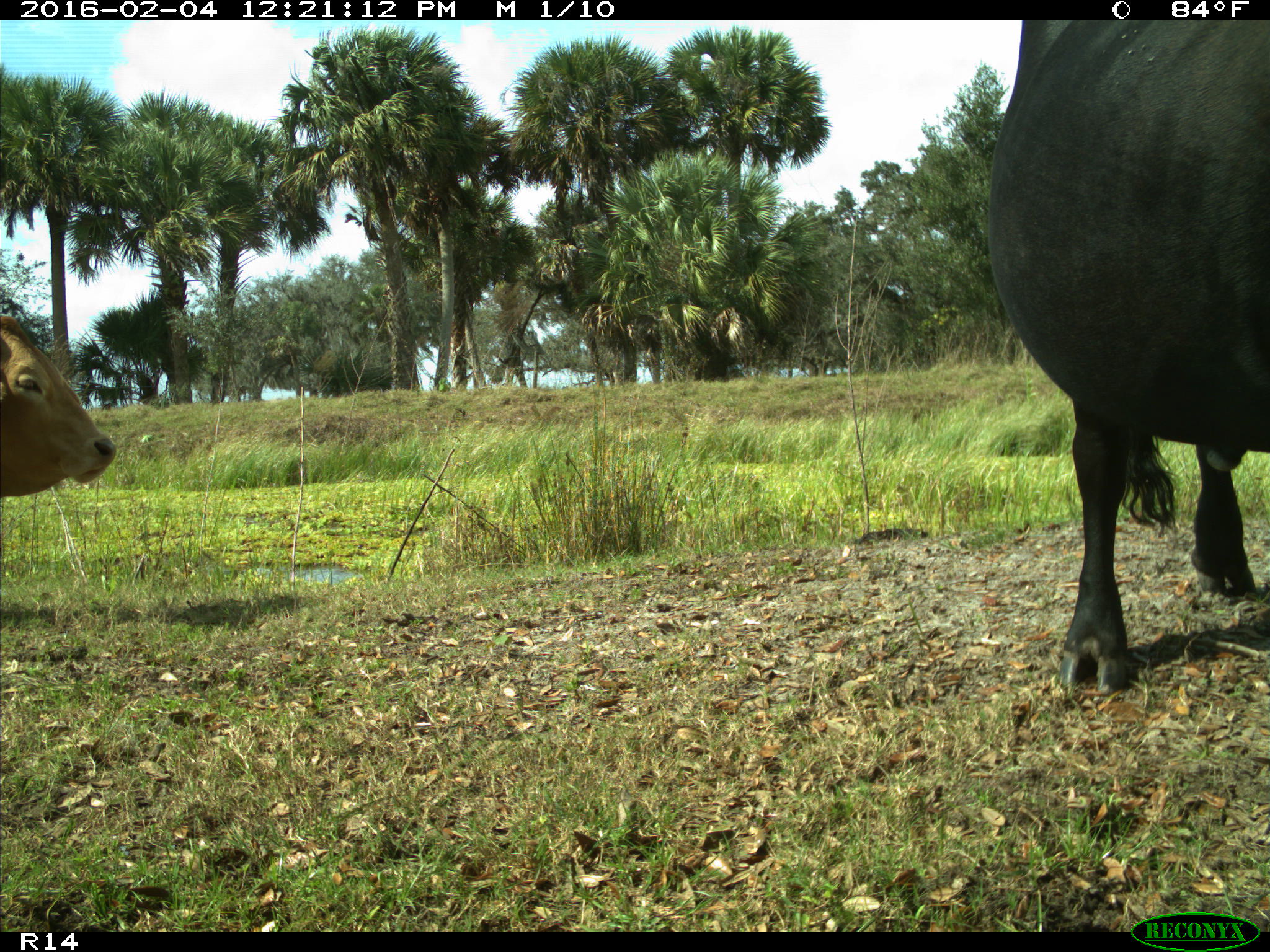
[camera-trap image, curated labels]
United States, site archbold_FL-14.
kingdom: Animalia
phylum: Chordata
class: Mammalia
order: Artiodactyla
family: Bovidae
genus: Bos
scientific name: Bos taurus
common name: domestic cow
Bos taurus (domestic cow).